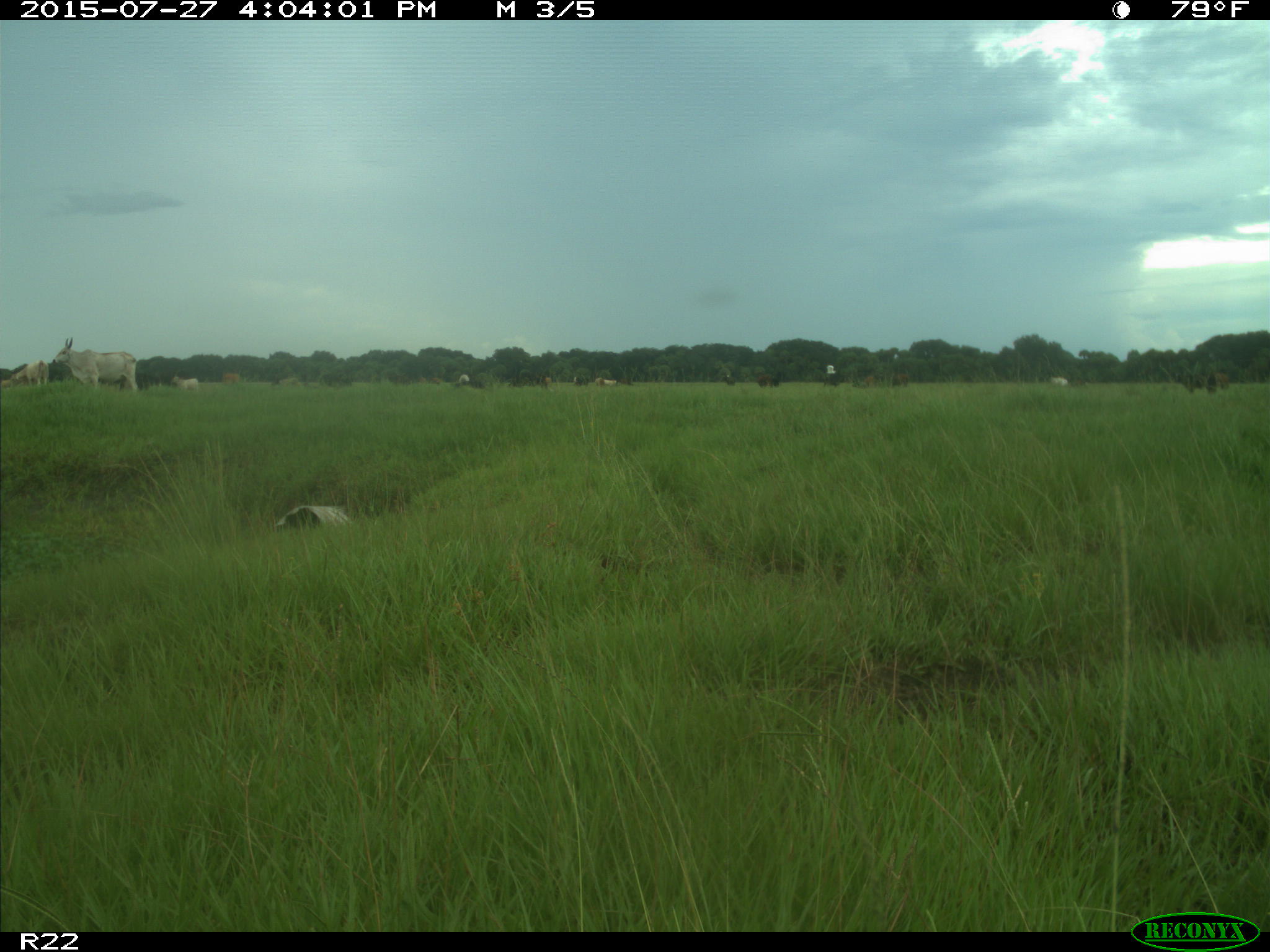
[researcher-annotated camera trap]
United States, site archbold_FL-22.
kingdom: Animalia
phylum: Chordata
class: Mammalia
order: Artiodactyla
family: Bovidae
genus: Bos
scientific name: Bos taurus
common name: domestic cow